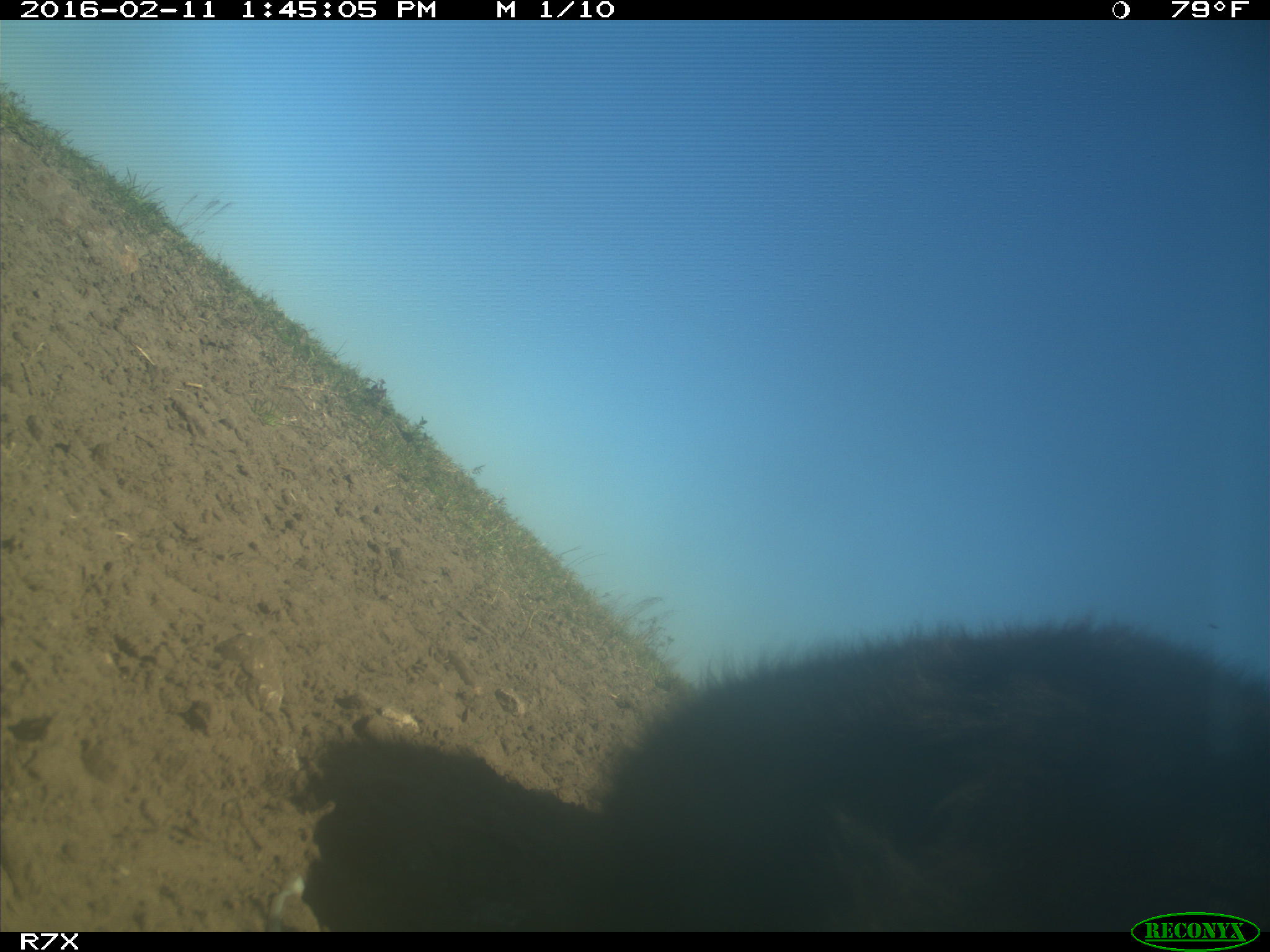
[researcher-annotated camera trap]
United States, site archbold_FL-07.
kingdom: Animalia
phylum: Chordata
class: Mammalia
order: Artiodactyla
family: Bovidae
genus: Bos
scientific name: Bos taurus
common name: domestic cow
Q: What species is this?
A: Bos taurus (domestic cow).